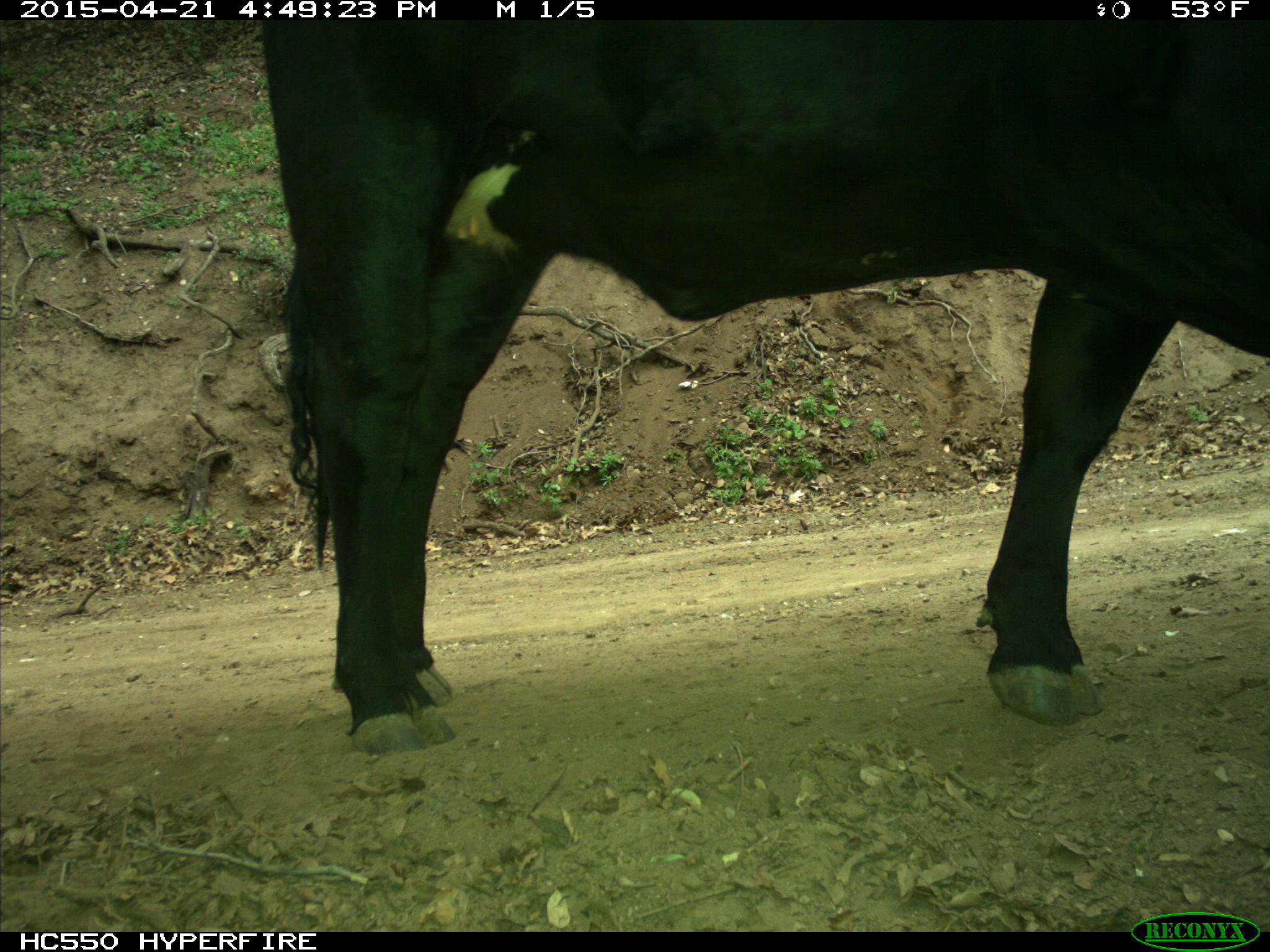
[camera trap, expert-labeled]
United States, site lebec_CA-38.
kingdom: Animalia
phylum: Chordata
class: Mammalia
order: Artiodactyla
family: Bovidae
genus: Bos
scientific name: Bos taurus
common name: domestic cow